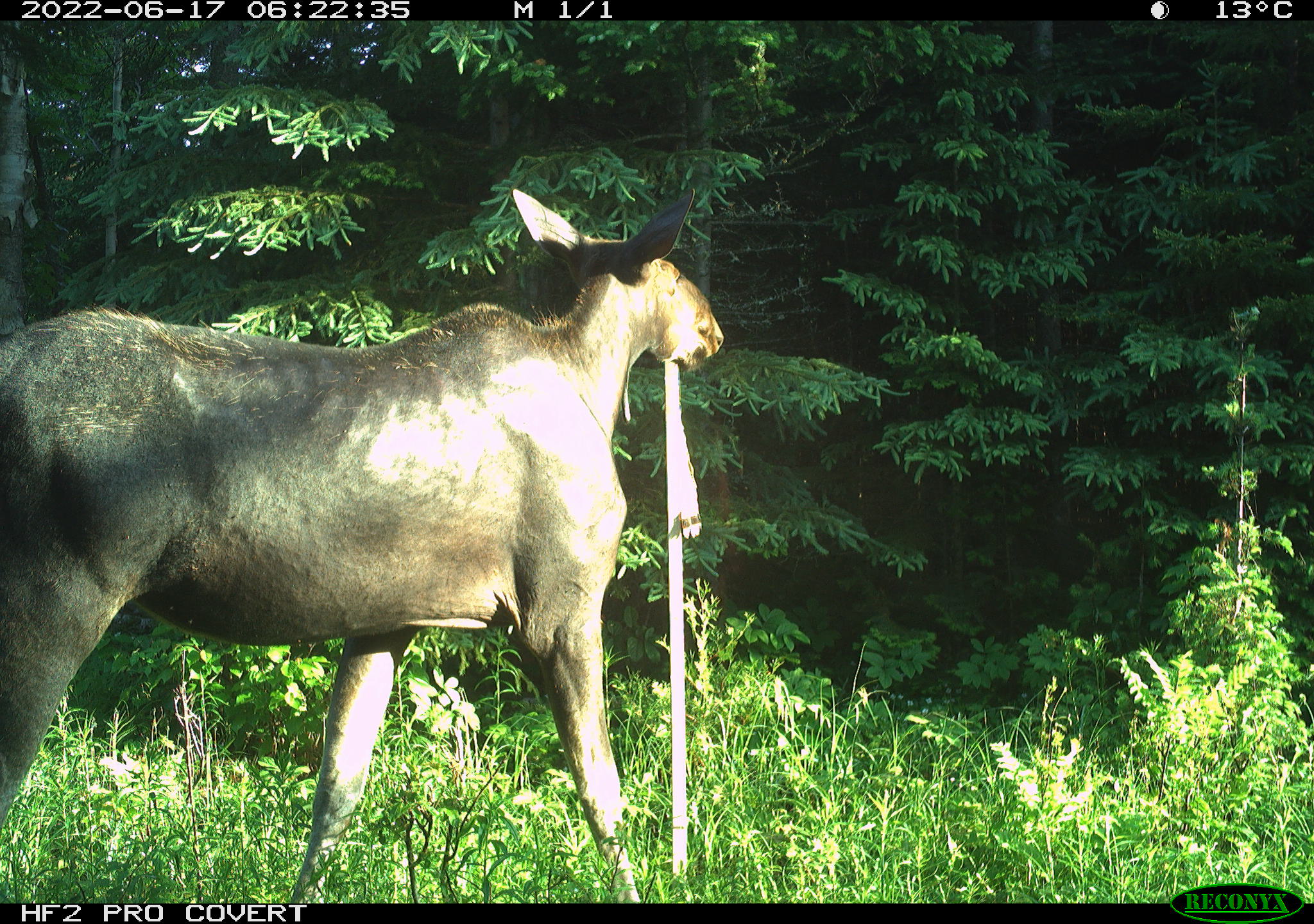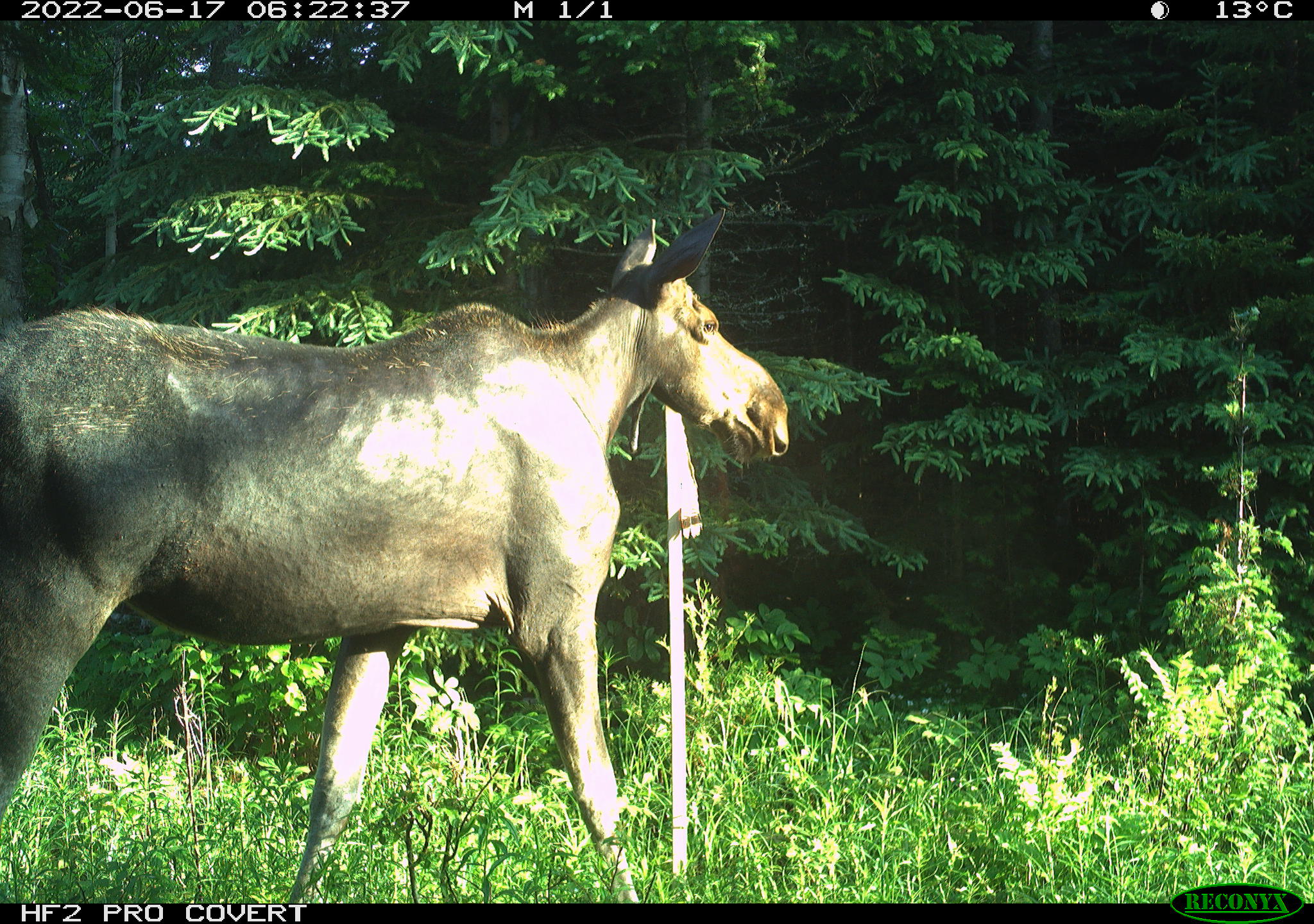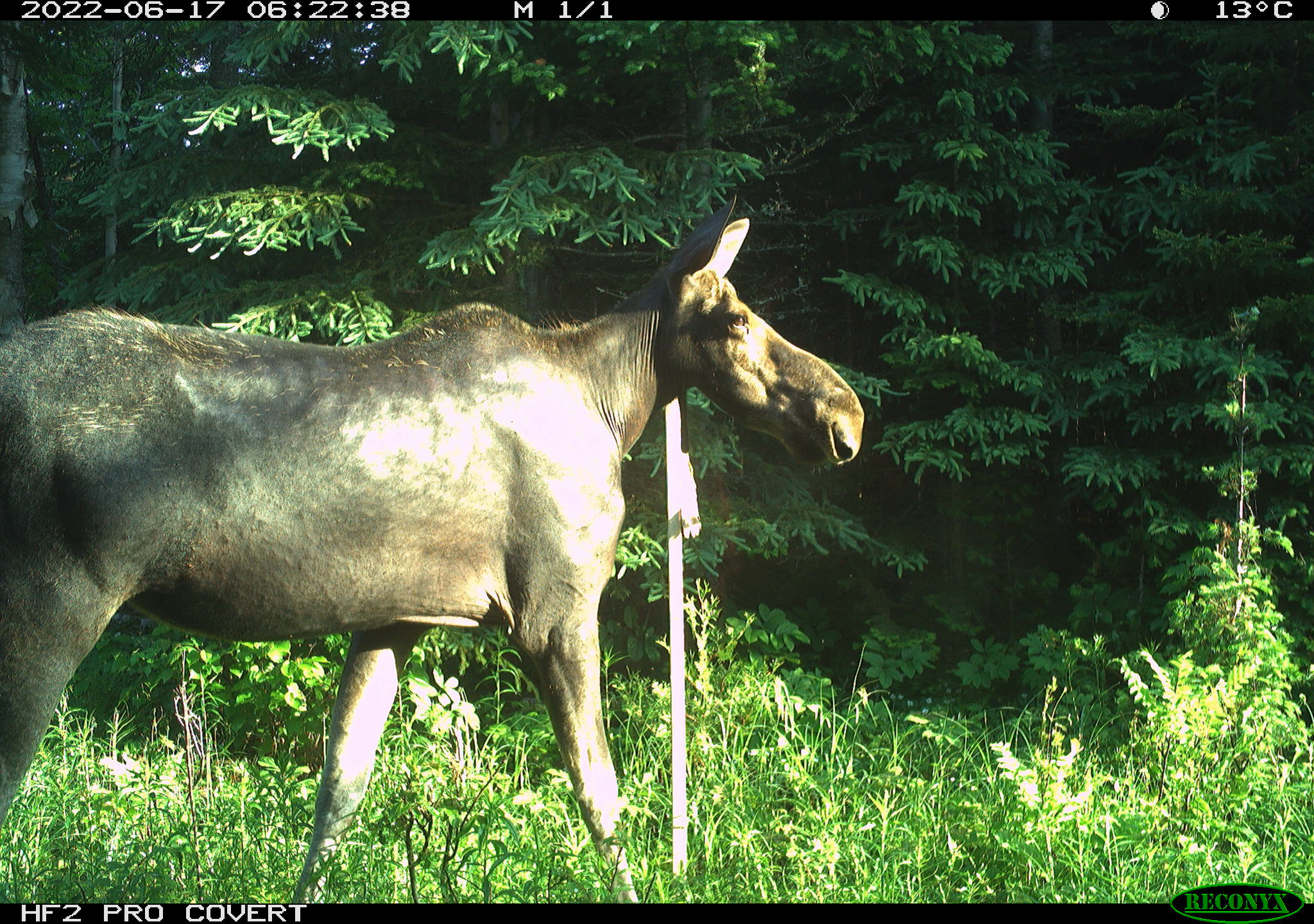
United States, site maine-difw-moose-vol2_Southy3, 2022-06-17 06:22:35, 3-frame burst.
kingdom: Animalia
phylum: Chordata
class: Mammalia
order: Artiodactyla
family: Cervidae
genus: Alces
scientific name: Alces alces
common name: moose